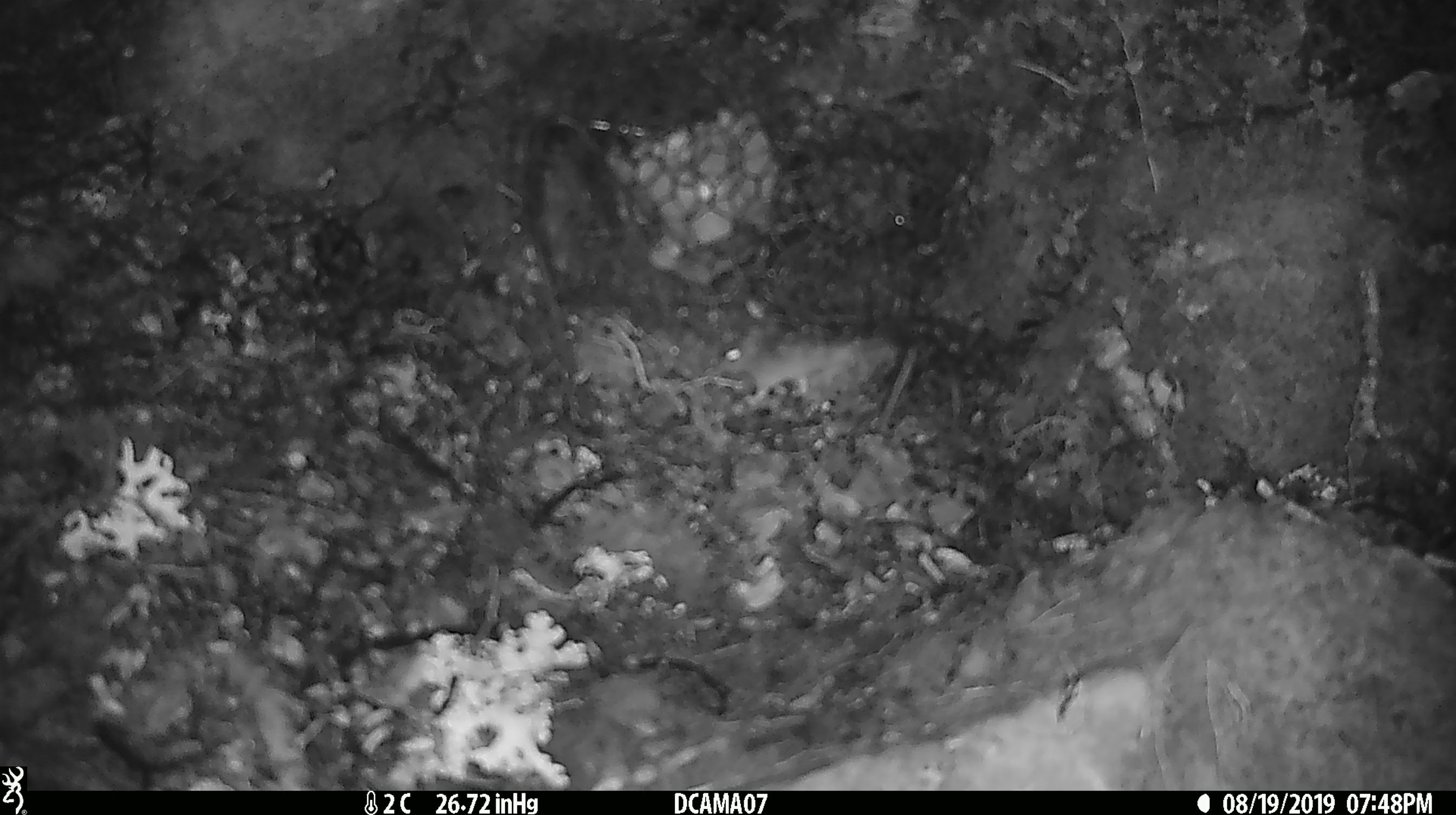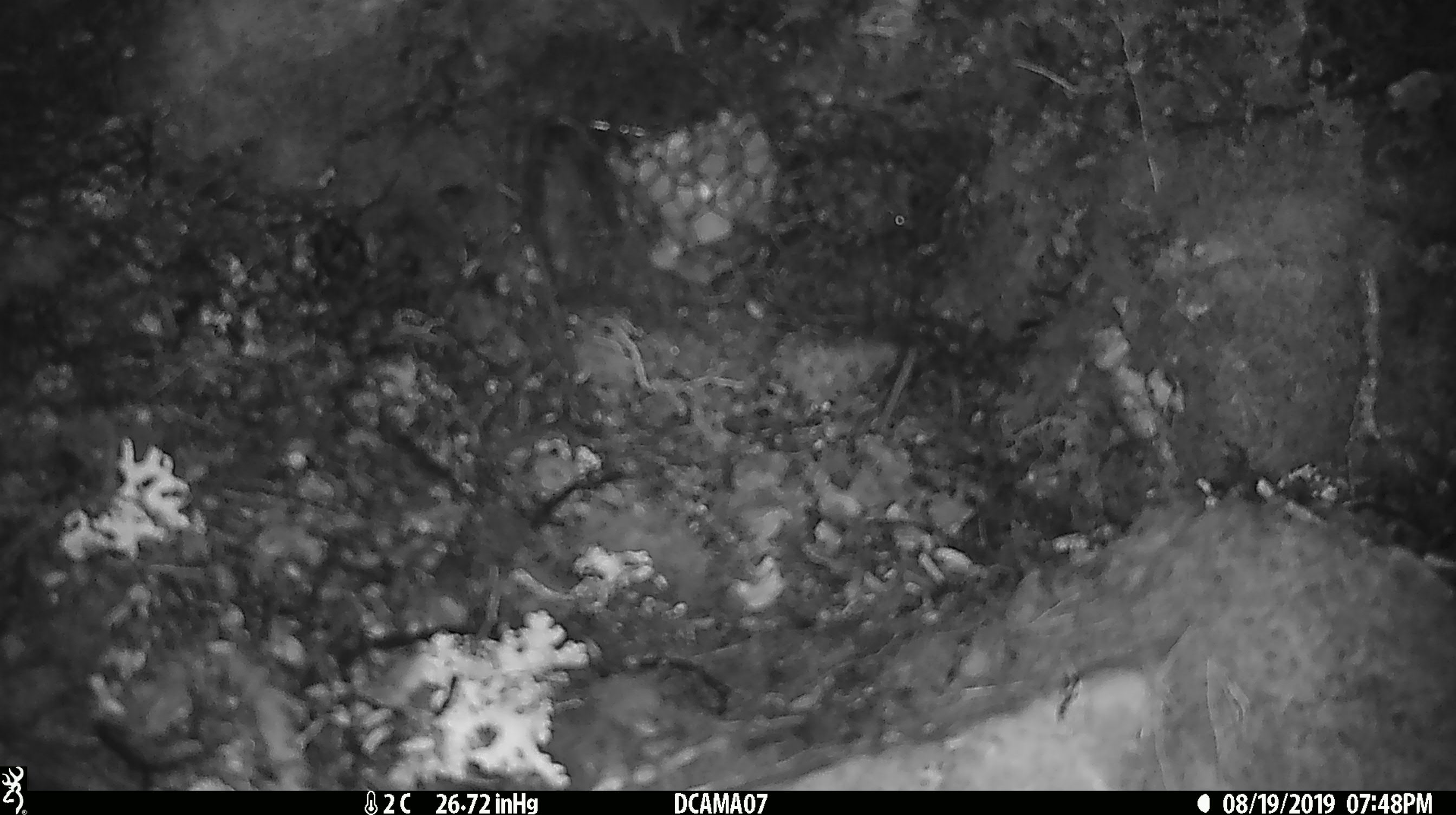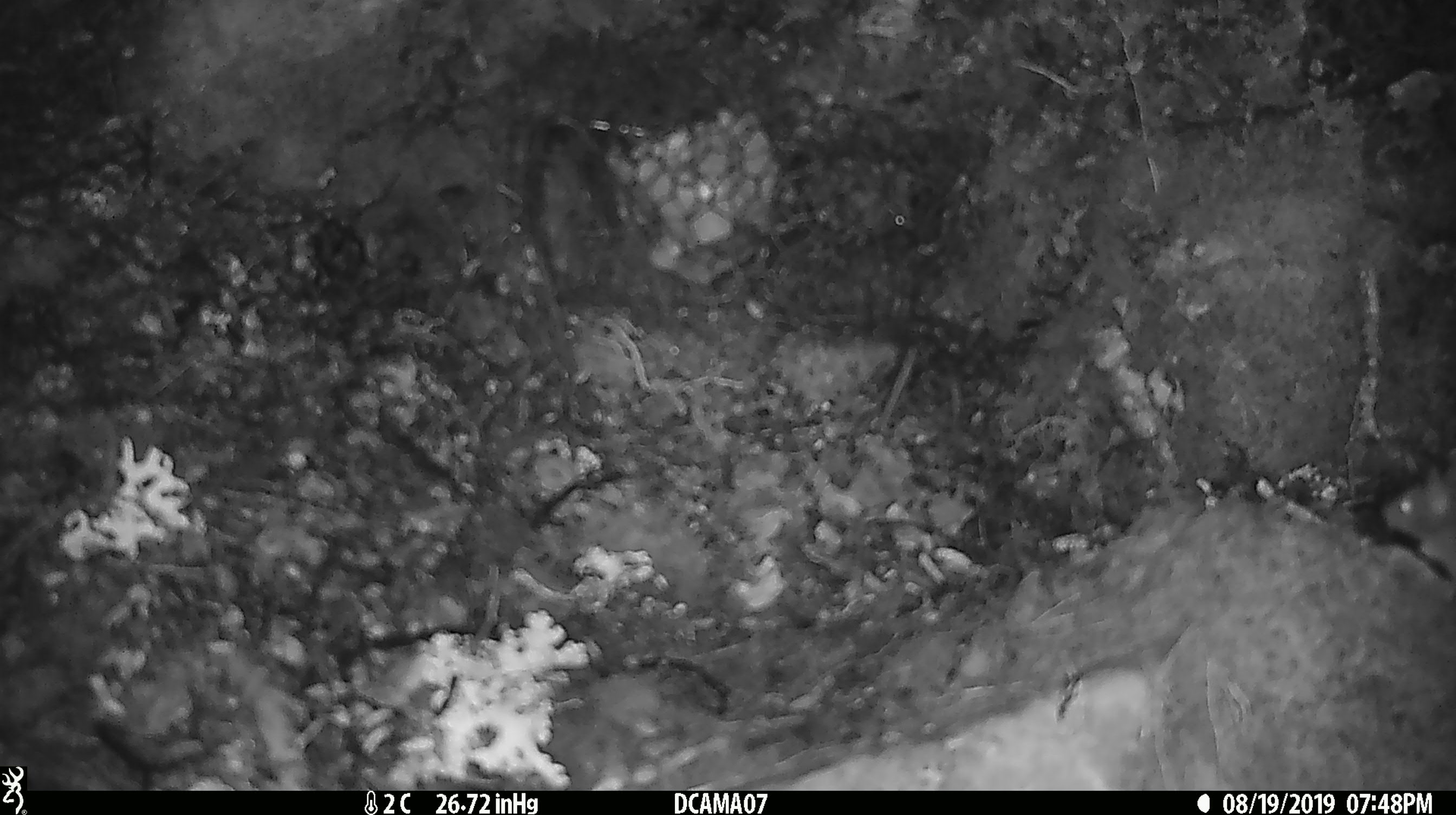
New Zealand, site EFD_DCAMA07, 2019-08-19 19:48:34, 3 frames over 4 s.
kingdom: Animalia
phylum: Chordata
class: Mammalia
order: Rodentia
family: Muridae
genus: Mus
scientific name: Mus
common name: mouse